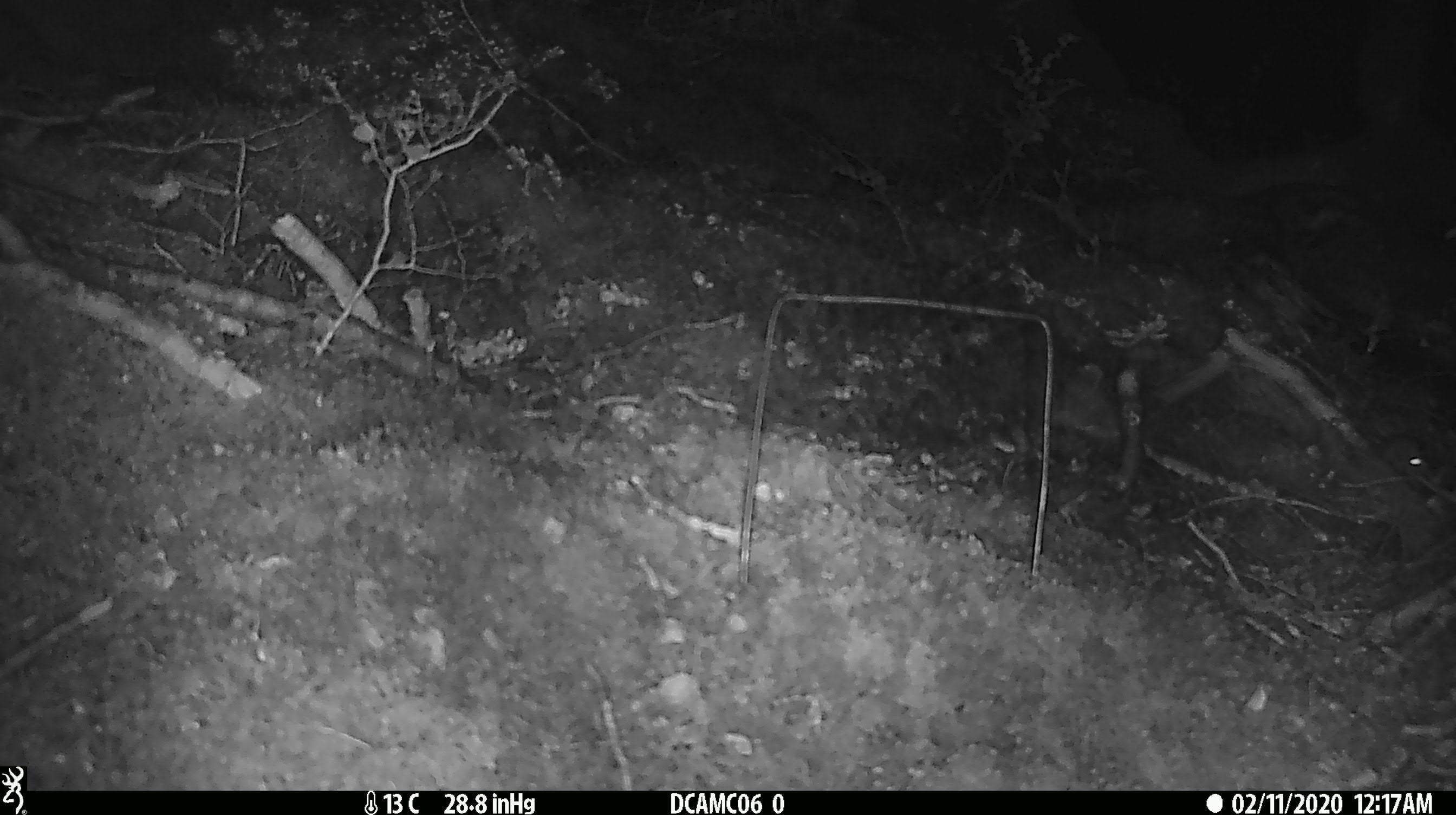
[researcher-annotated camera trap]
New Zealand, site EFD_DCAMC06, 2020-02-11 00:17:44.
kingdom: Animalia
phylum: Chordata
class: Mammalia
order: Rodentia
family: Muridae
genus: Mus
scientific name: Mus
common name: mouse